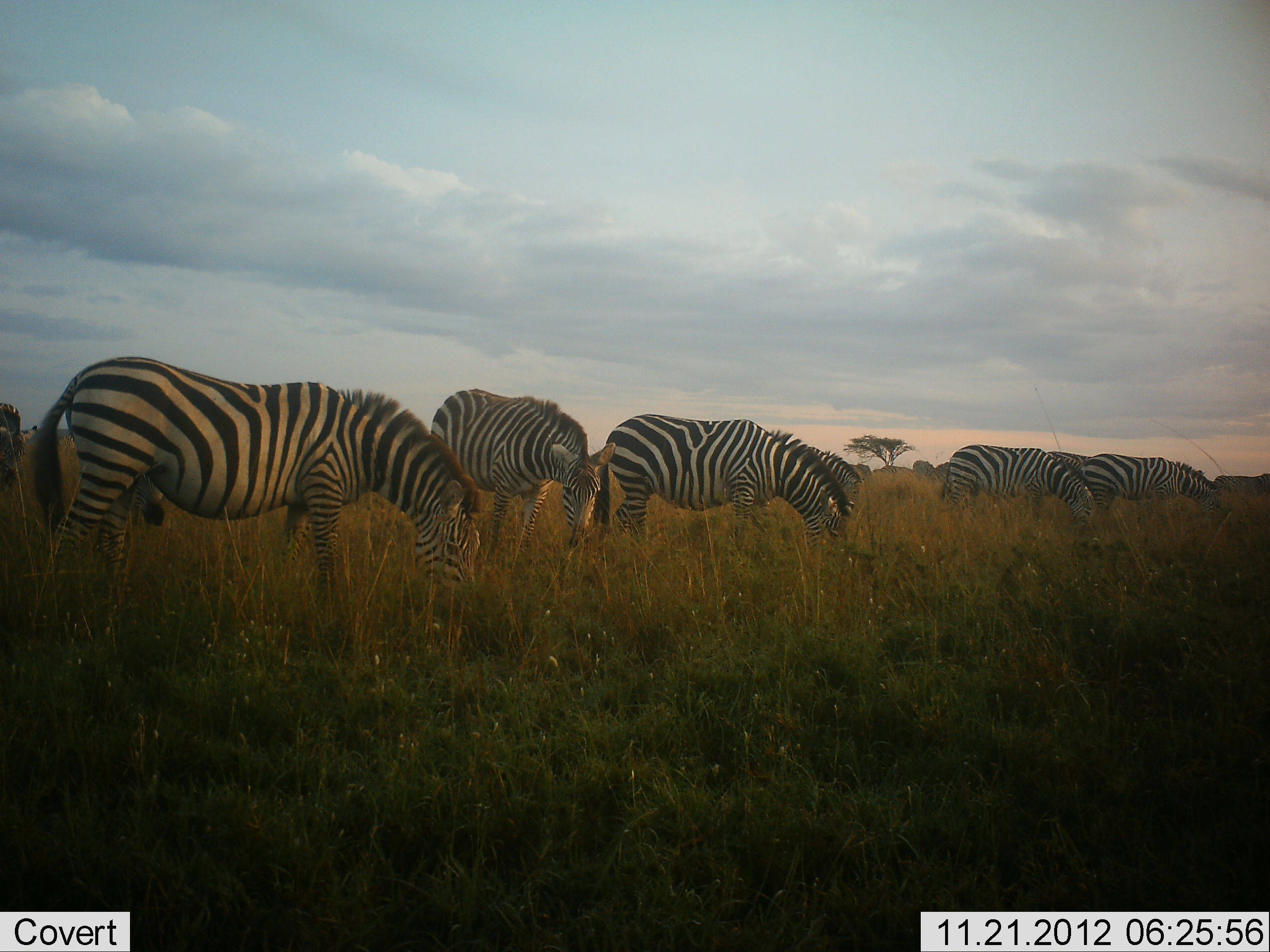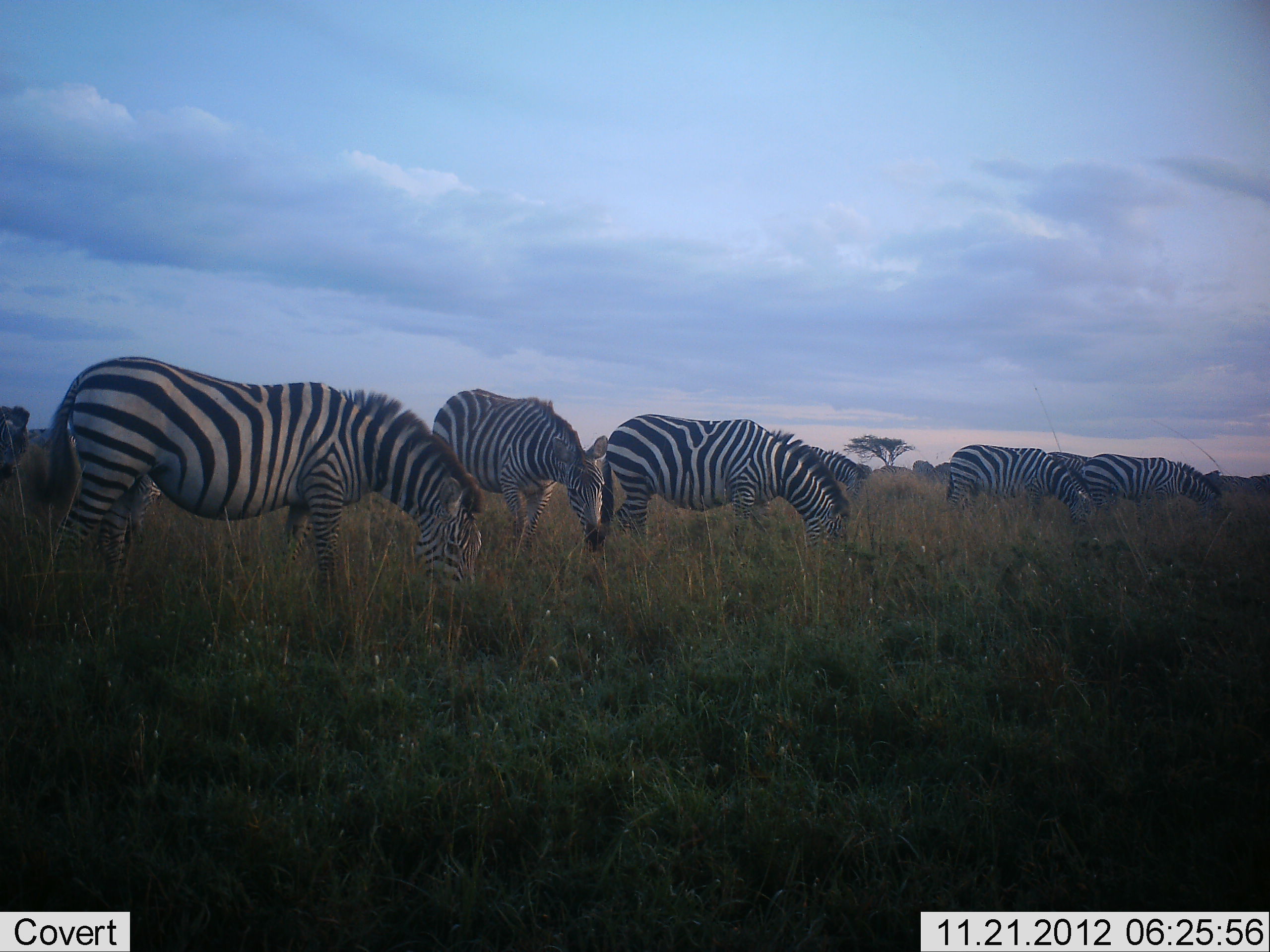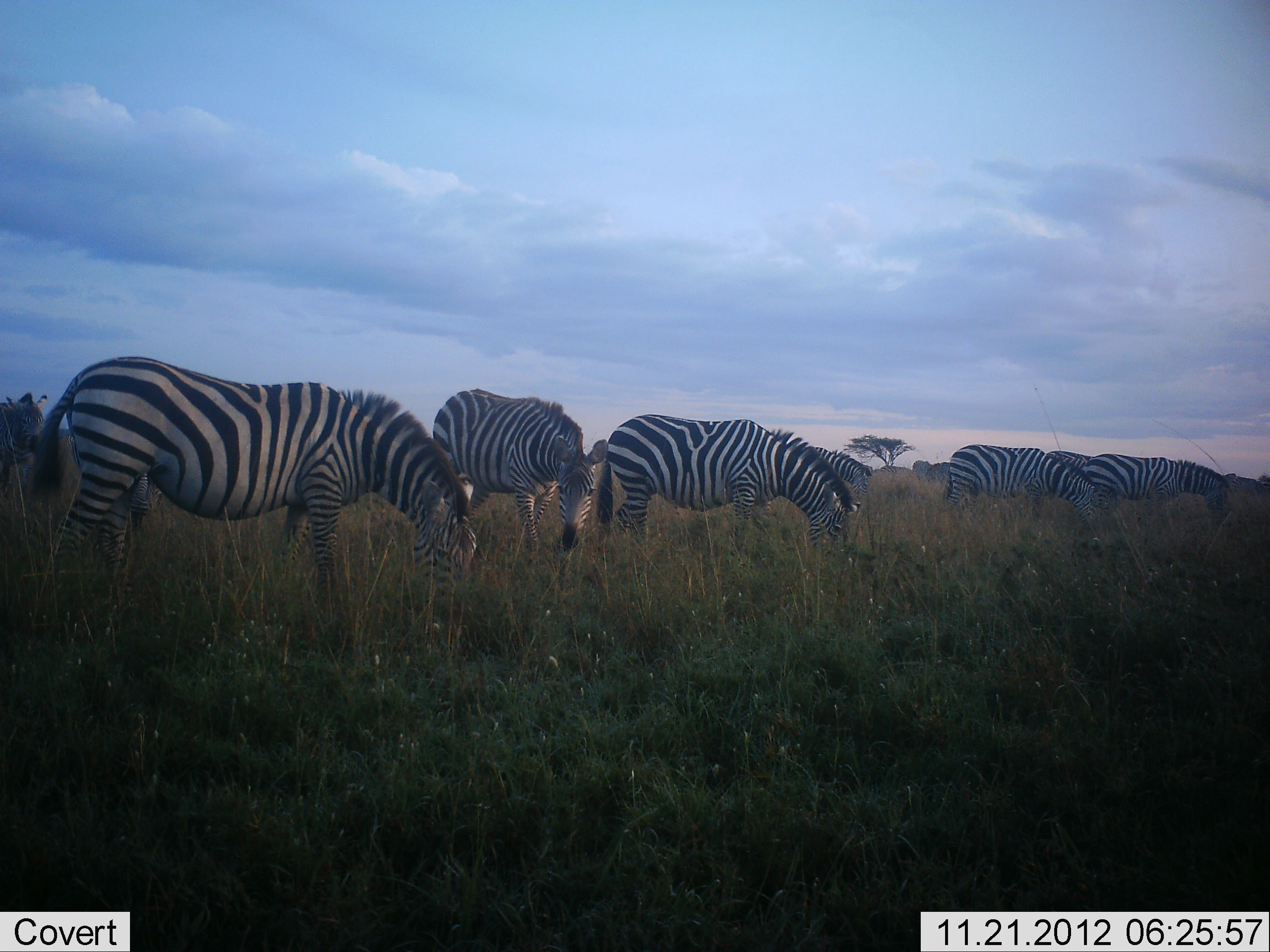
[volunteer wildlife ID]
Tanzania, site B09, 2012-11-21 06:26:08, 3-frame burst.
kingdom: Animalia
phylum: Chordata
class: Mammalia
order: Perissodactyla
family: Equidae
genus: Equus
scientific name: Equus quagga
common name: plains zebra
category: zebra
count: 9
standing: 36%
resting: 0%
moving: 0%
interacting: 0%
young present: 0%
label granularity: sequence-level